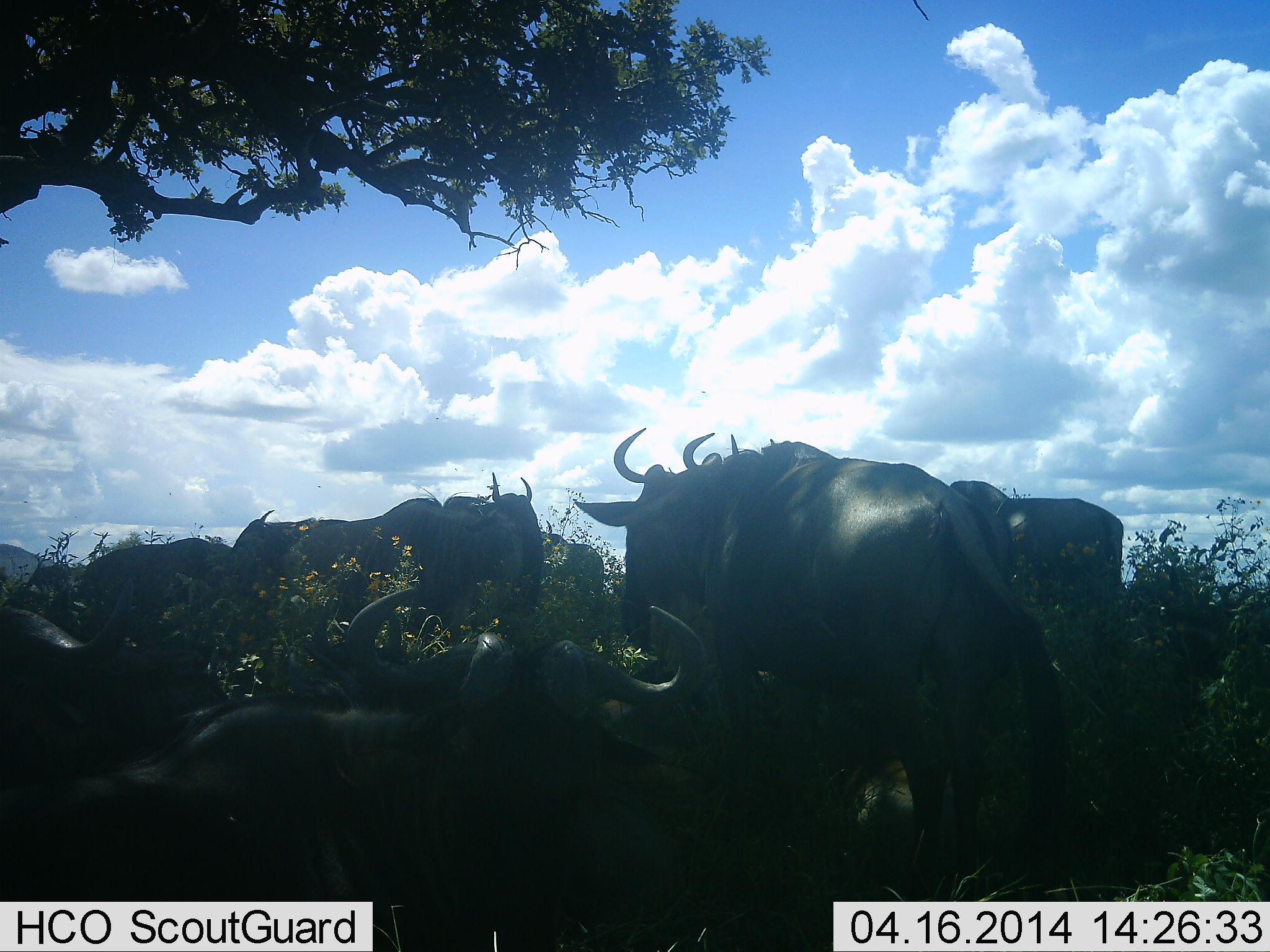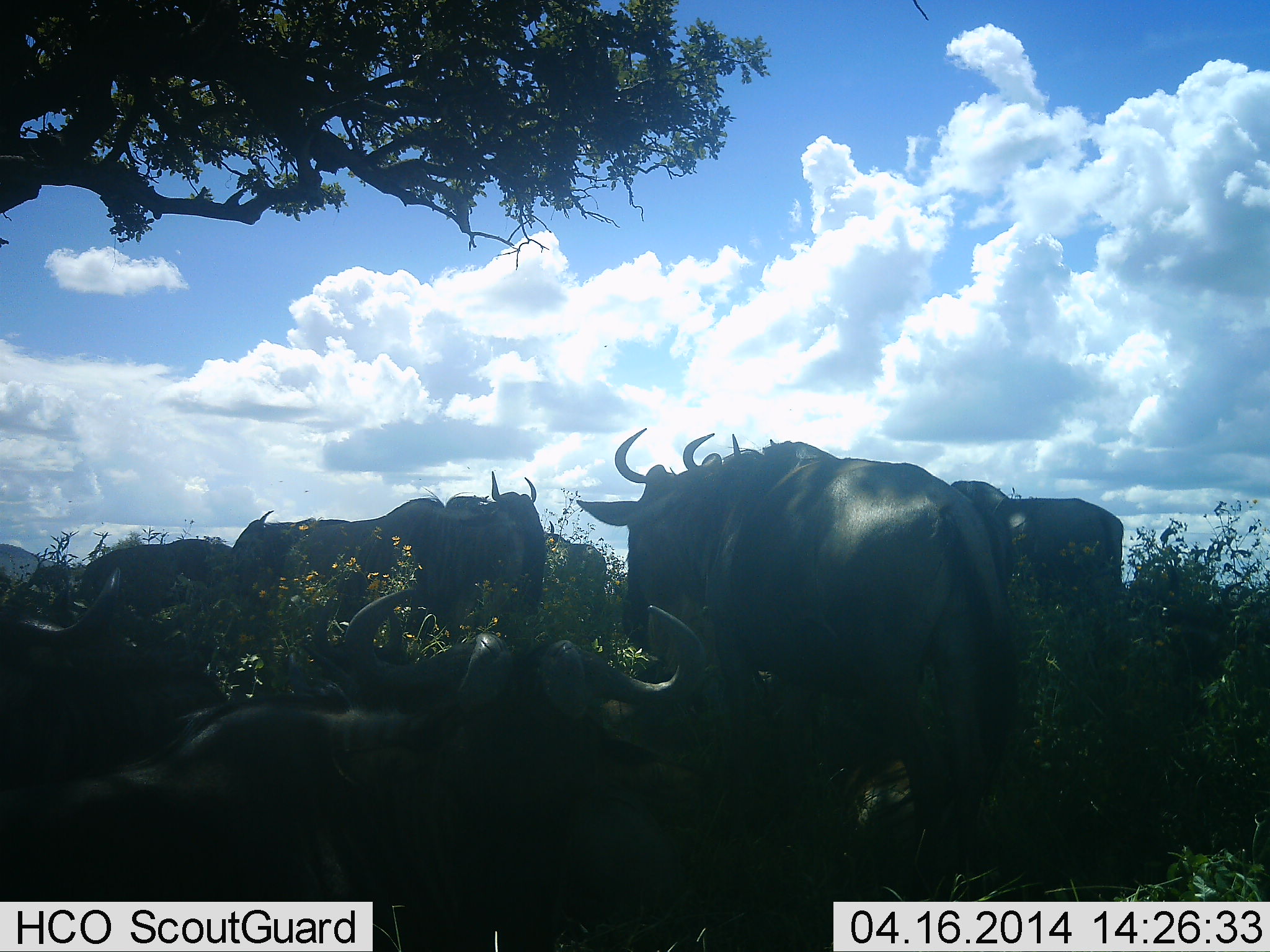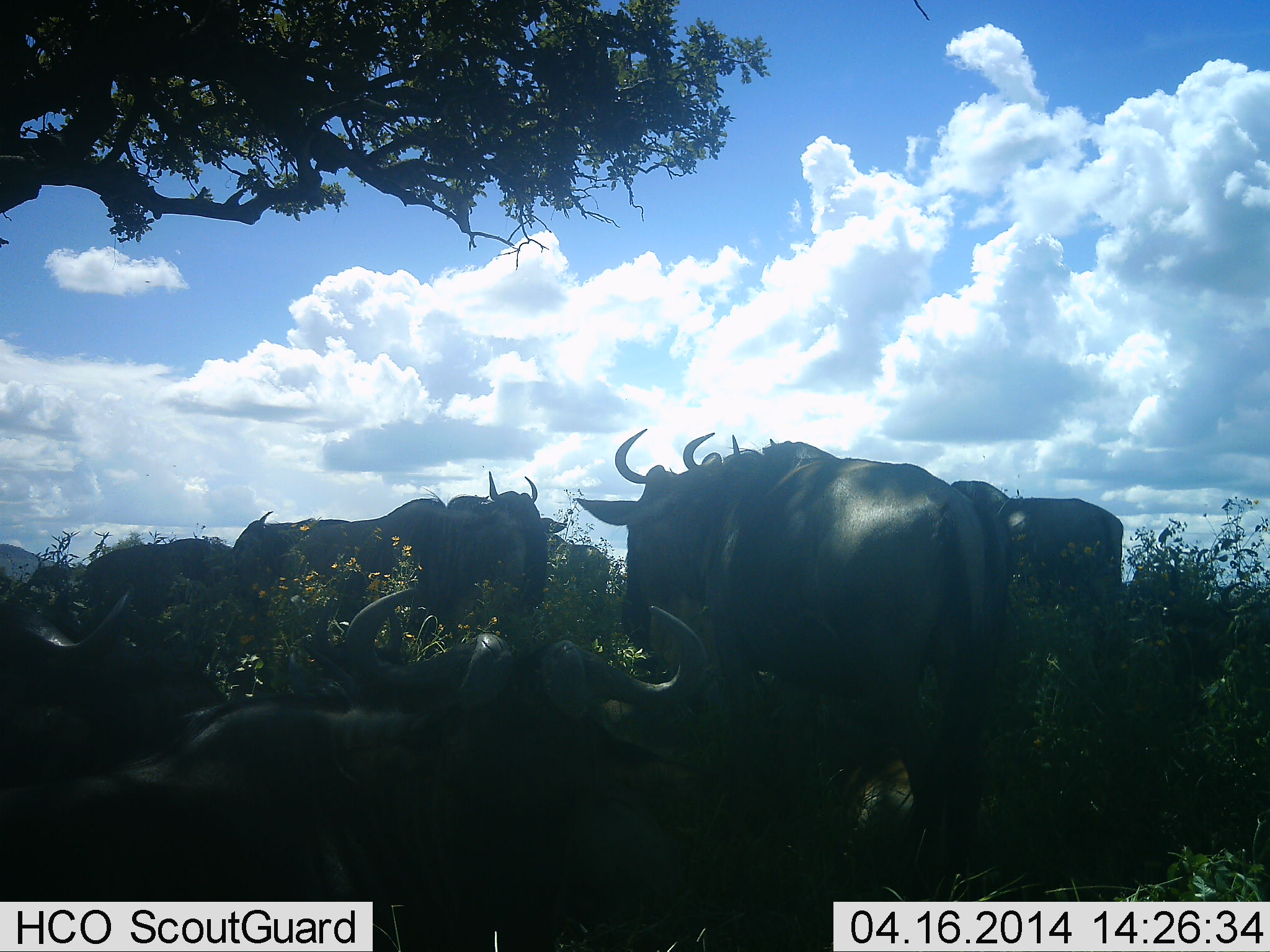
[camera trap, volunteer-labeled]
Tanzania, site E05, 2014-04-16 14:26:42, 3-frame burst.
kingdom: Animalia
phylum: Chordata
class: Mammalia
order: Artiodactyla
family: Bovidae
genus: Connochaetes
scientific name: Connochaetes taurinus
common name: blue wildebeest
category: wildebeest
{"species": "wildebeest (blue wildebeest) (Connochaetes taurinus)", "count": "9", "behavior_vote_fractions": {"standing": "90%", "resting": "90%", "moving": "0%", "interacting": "0%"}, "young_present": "0%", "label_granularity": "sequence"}